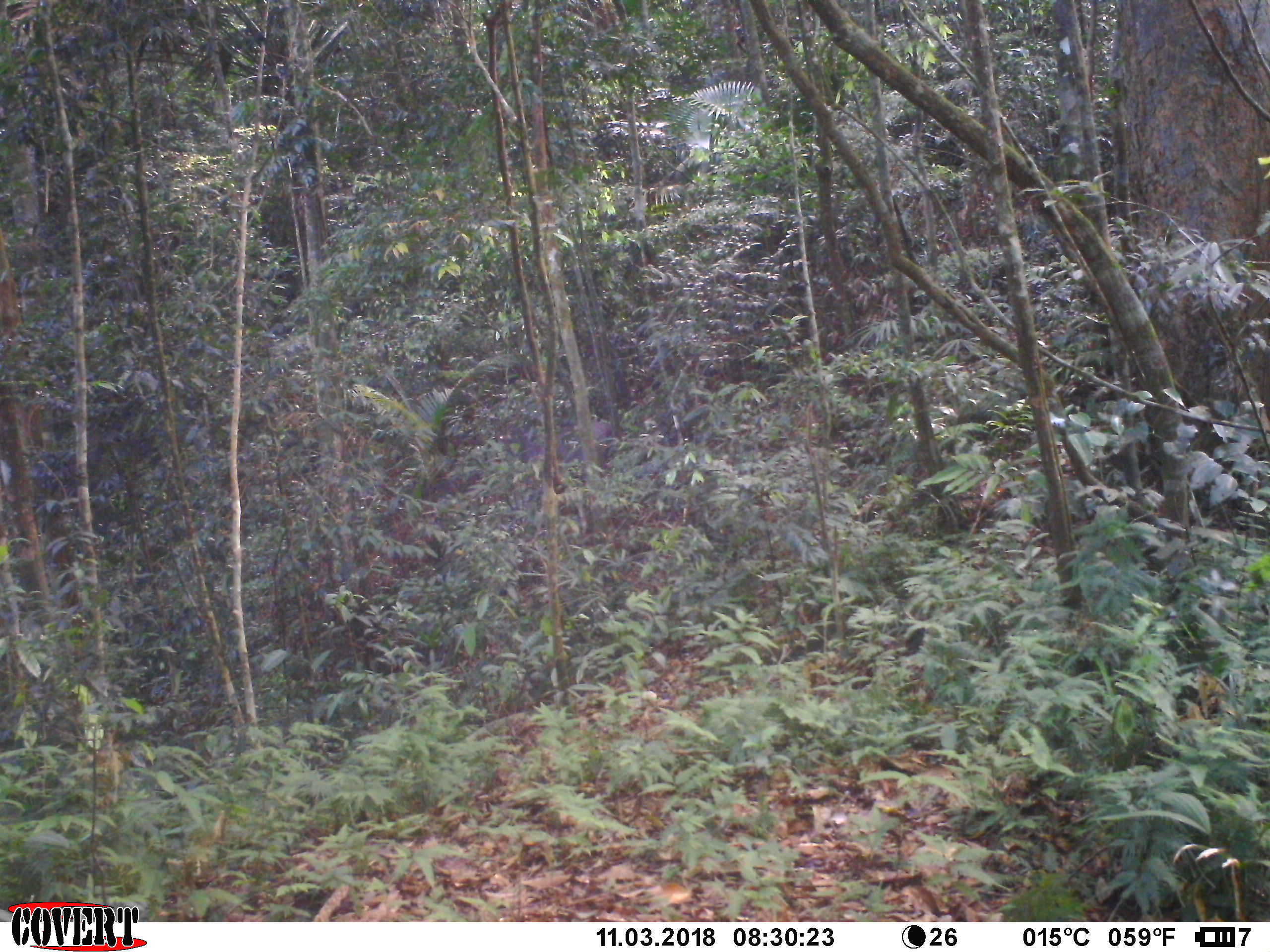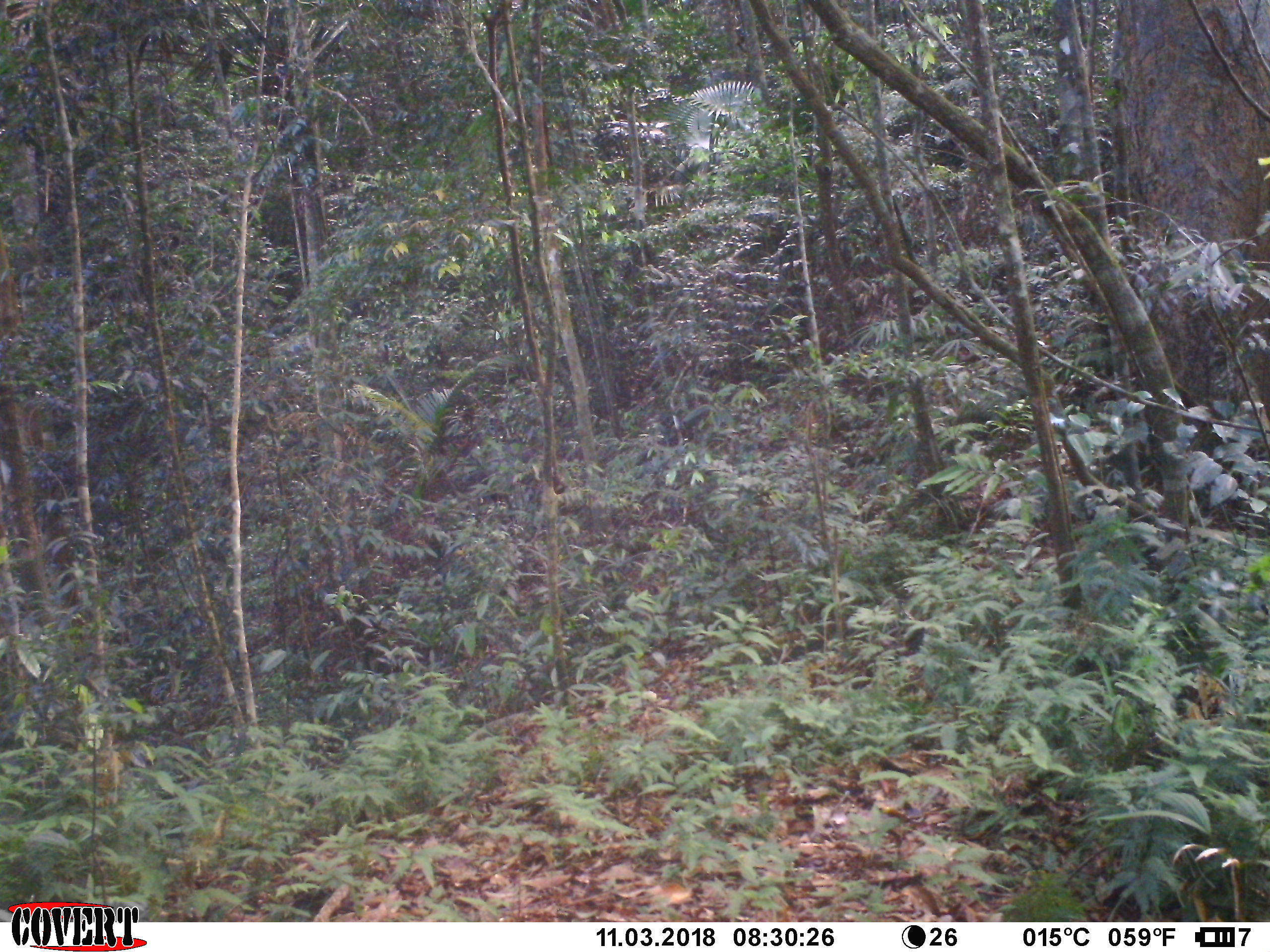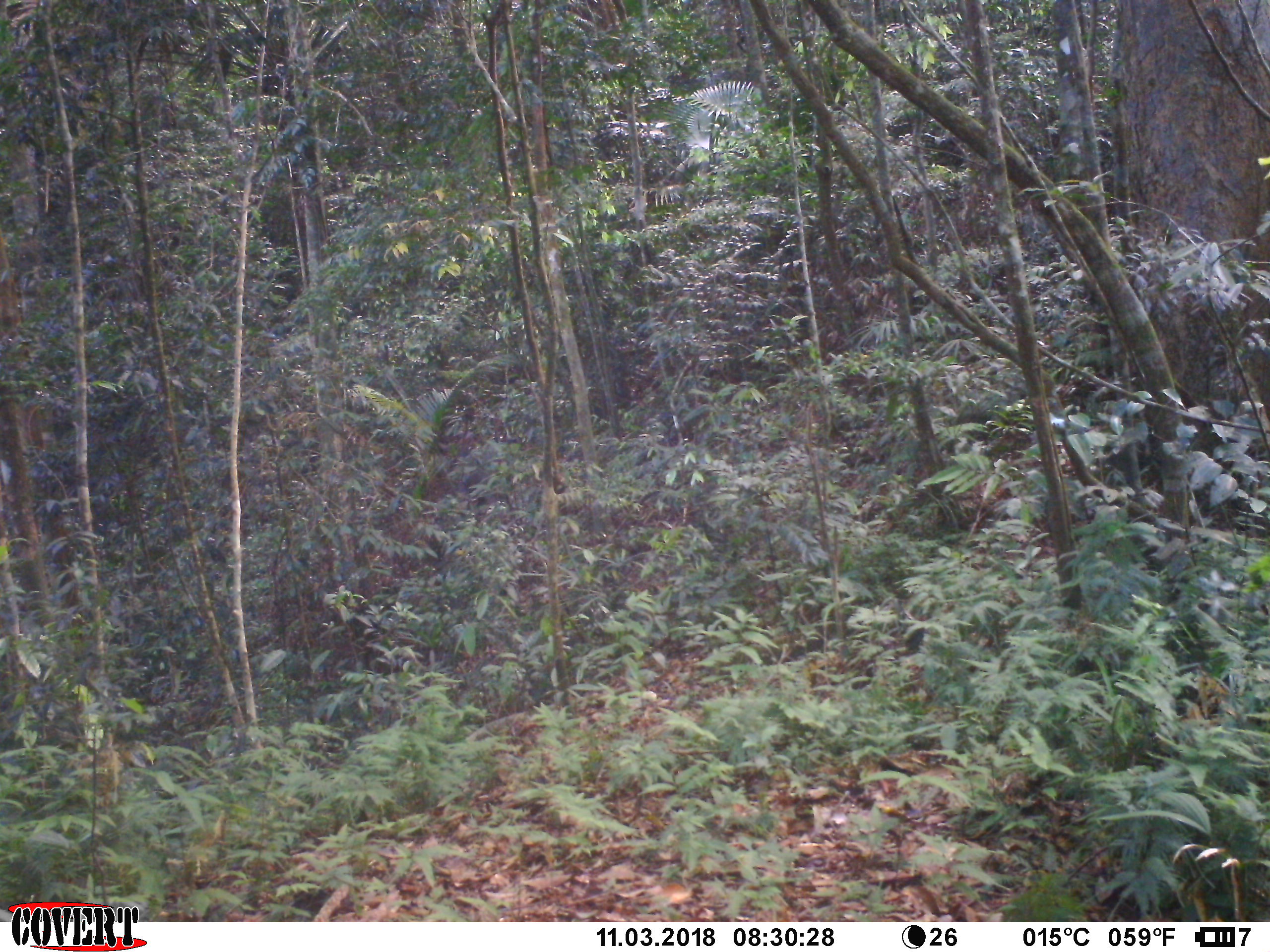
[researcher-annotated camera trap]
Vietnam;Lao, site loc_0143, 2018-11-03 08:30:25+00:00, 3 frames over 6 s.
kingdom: Animalia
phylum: Chordata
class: Mammalia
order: Artiodactyla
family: Cervidae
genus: Rusa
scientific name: Rusa unicolor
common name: sambar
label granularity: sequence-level